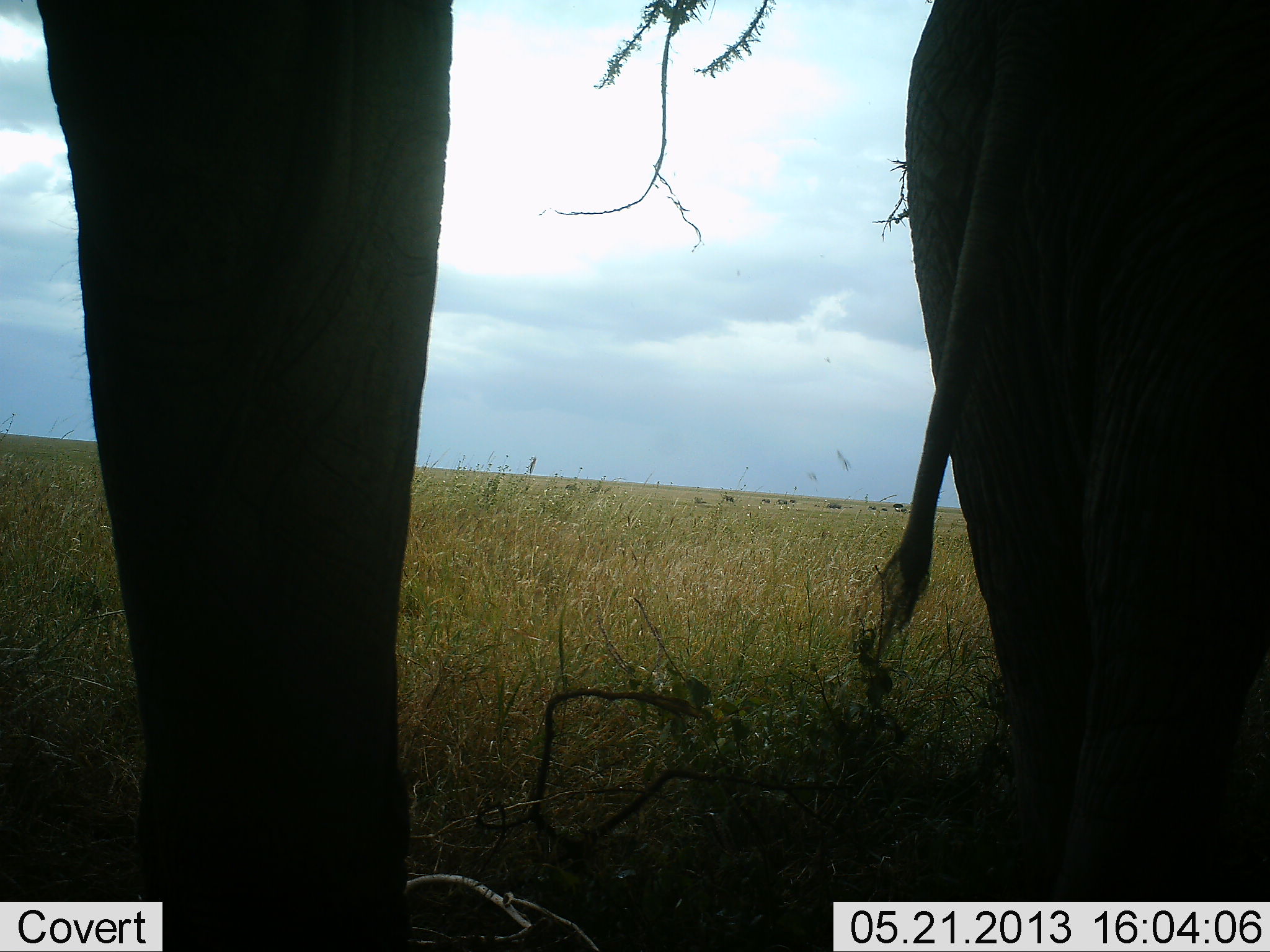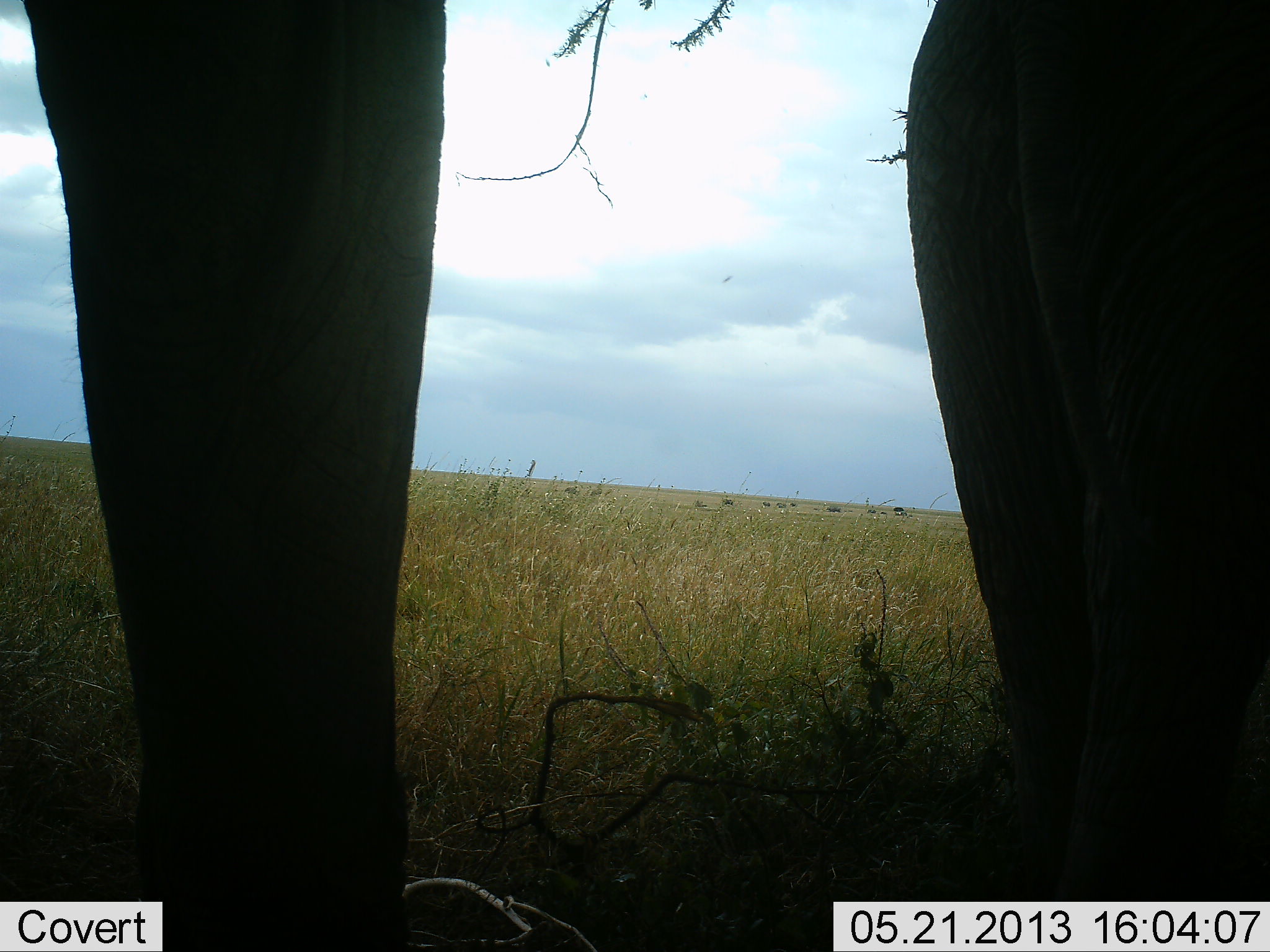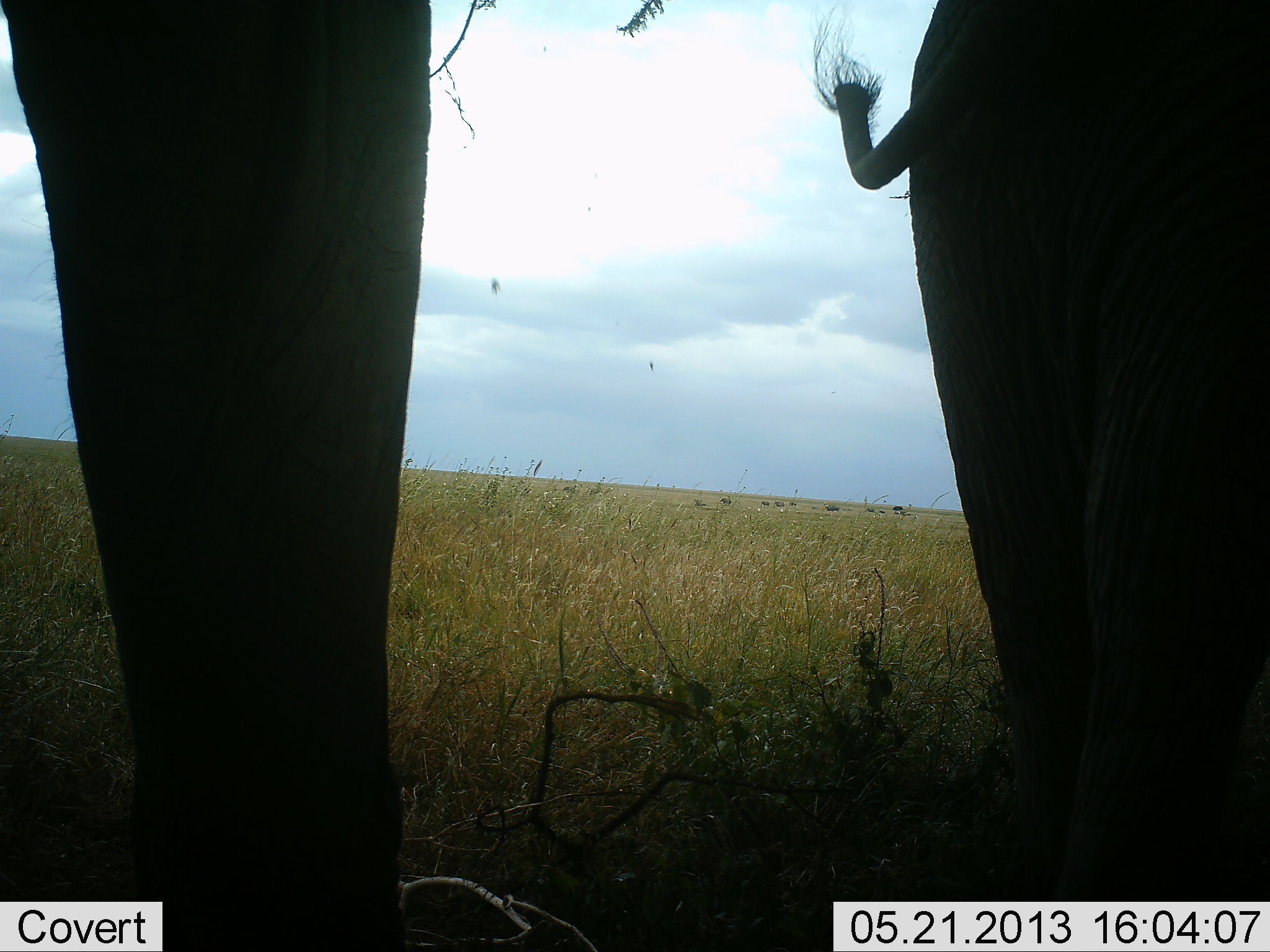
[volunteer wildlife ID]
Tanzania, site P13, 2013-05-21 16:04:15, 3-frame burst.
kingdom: Animalia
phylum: Chordata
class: Mammalia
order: Proboscidea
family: Elephantidae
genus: Loxodonta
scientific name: Loxodonta africana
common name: african bush elephant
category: elephant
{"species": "elephant (african bush elephant) (Loxodonta africana)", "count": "2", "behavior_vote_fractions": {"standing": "95%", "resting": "5%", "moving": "11%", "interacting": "5%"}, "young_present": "0%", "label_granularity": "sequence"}